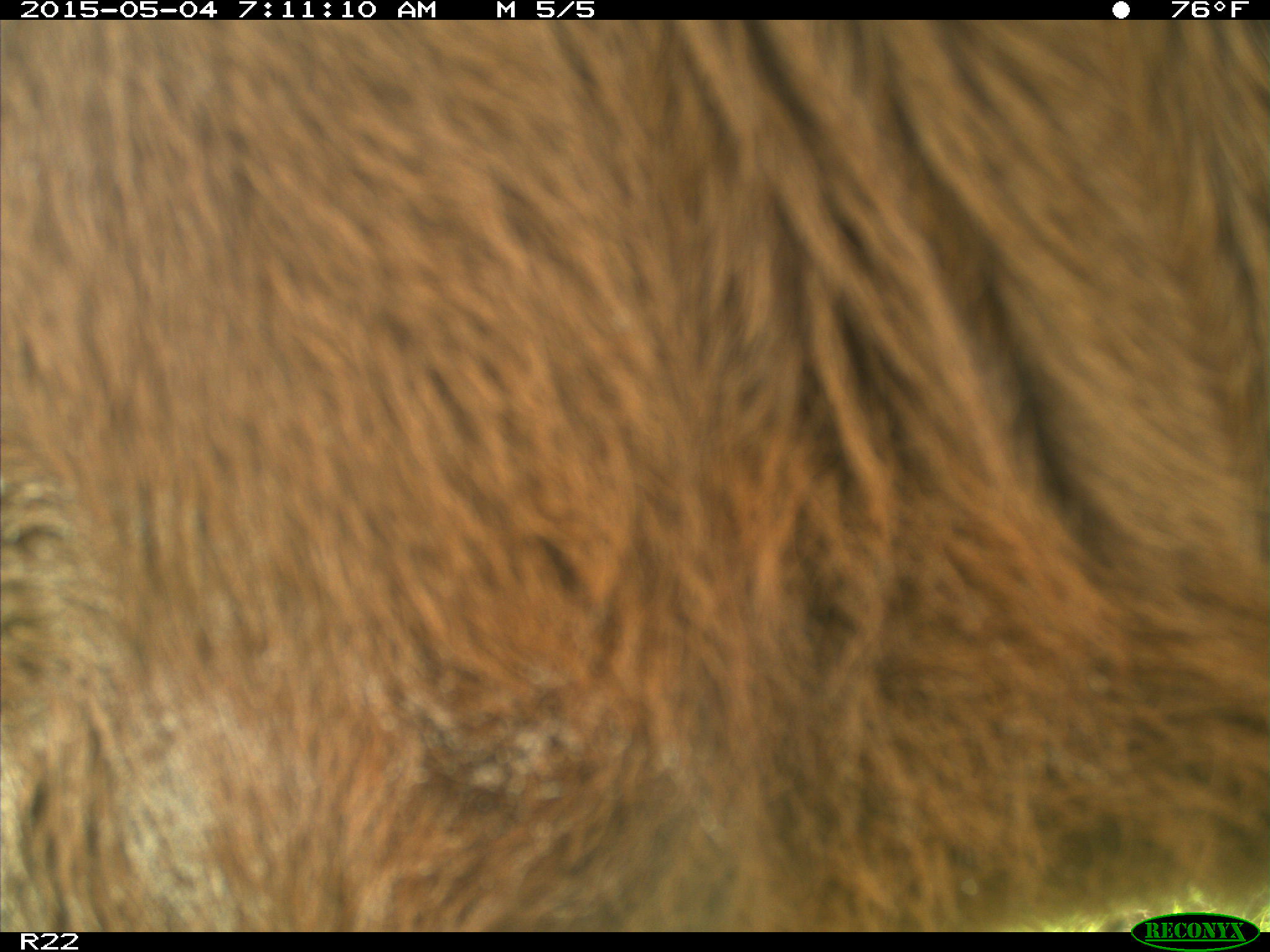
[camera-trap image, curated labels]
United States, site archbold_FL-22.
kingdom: Animalia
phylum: Chordata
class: Mammalia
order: Artiodactyla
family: Bovidae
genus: Bos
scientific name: Bos taurus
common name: domestic cow